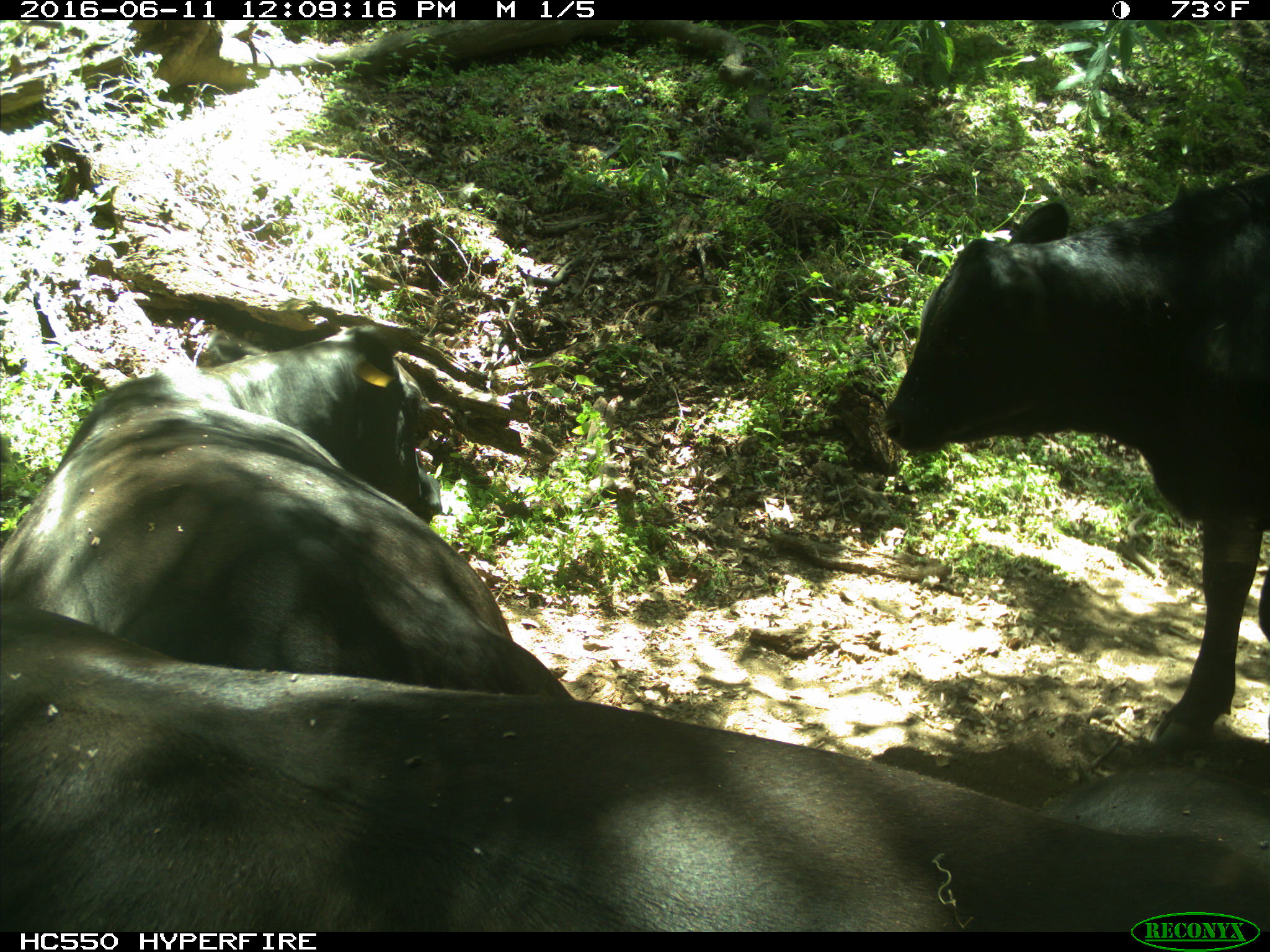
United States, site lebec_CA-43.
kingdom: Animalia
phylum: Chordata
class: Mammalia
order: Artiodactyla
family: Bovidae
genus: Bos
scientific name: Bos taurus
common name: domestic cow